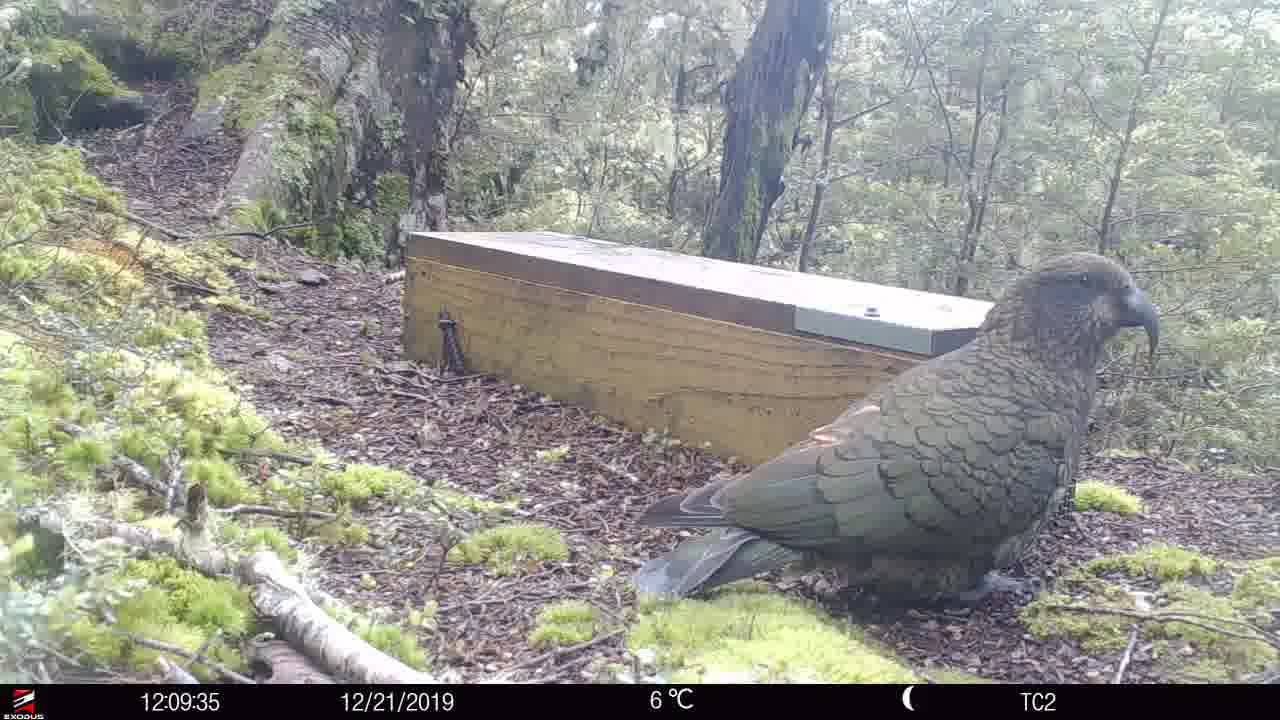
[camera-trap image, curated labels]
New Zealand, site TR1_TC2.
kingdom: Animalia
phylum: Chordata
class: Aves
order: Psittaciformes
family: Strigopidae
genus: Nestor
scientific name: Nestor notabilis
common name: kea